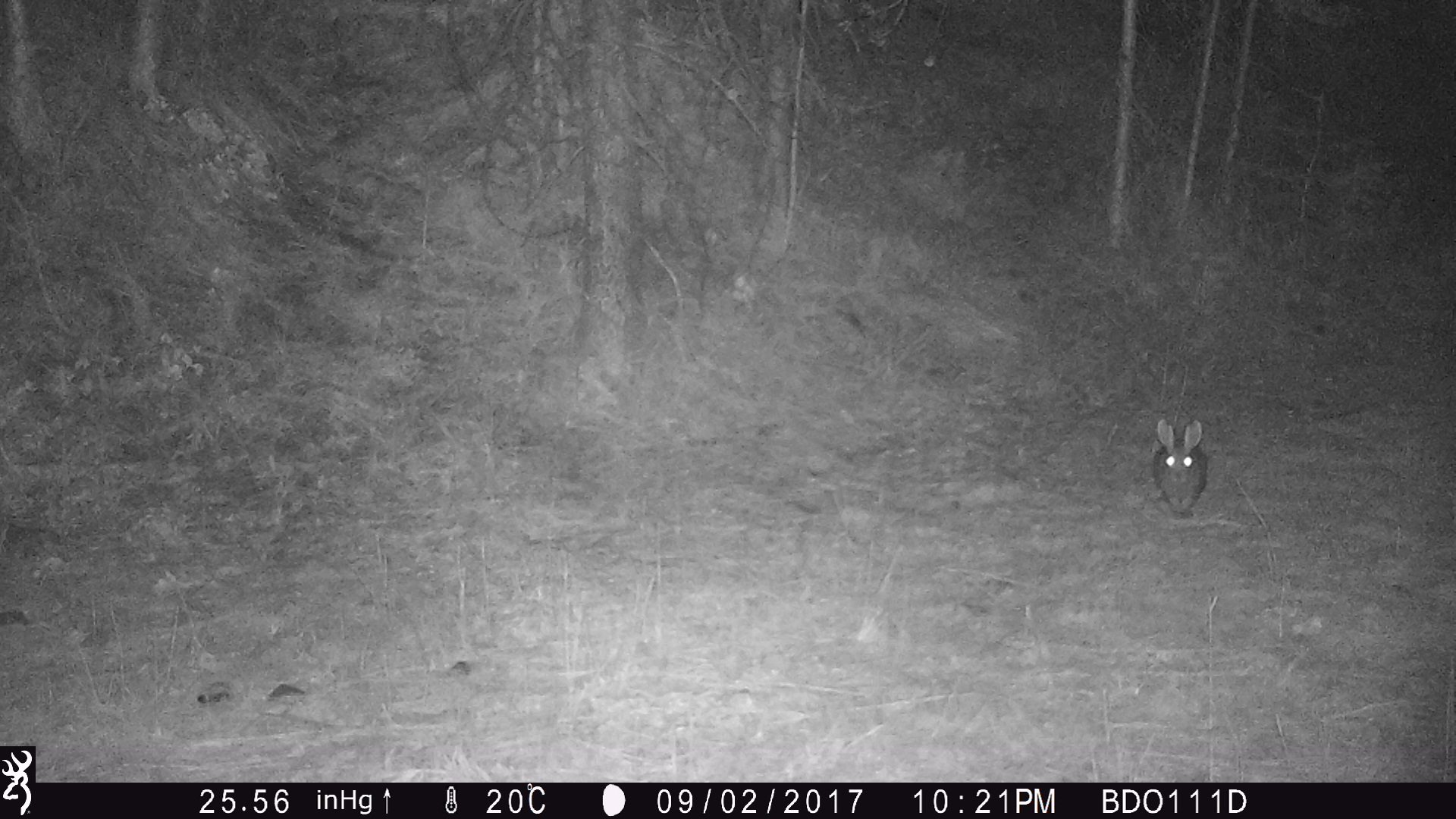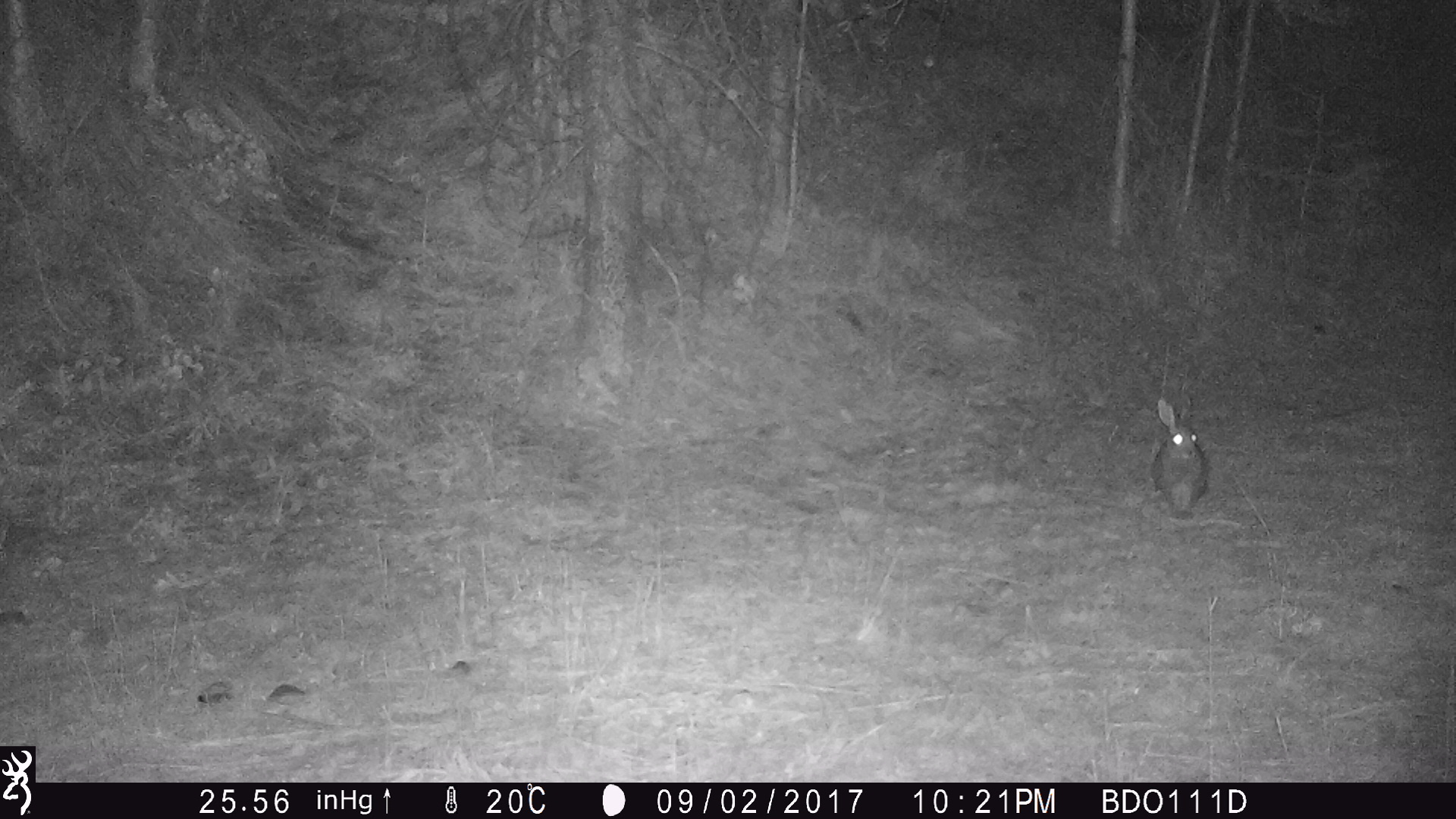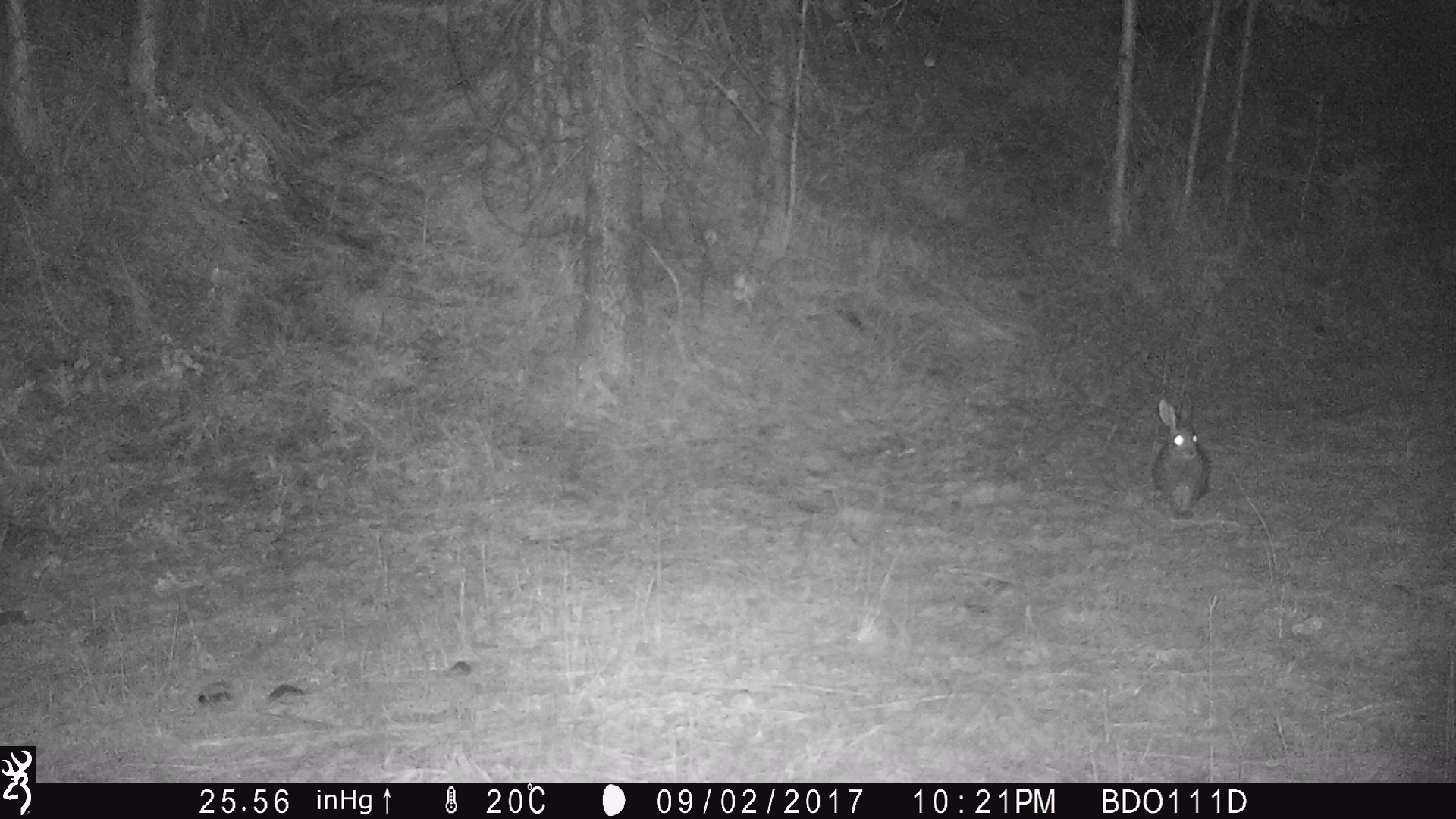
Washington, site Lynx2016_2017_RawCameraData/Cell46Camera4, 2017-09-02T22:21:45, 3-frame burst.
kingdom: Animalia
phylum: Chordata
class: Mammalia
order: Lagomorpha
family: Leporidae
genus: Lepus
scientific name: Lepus americanus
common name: snowshoe hare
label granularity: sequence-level